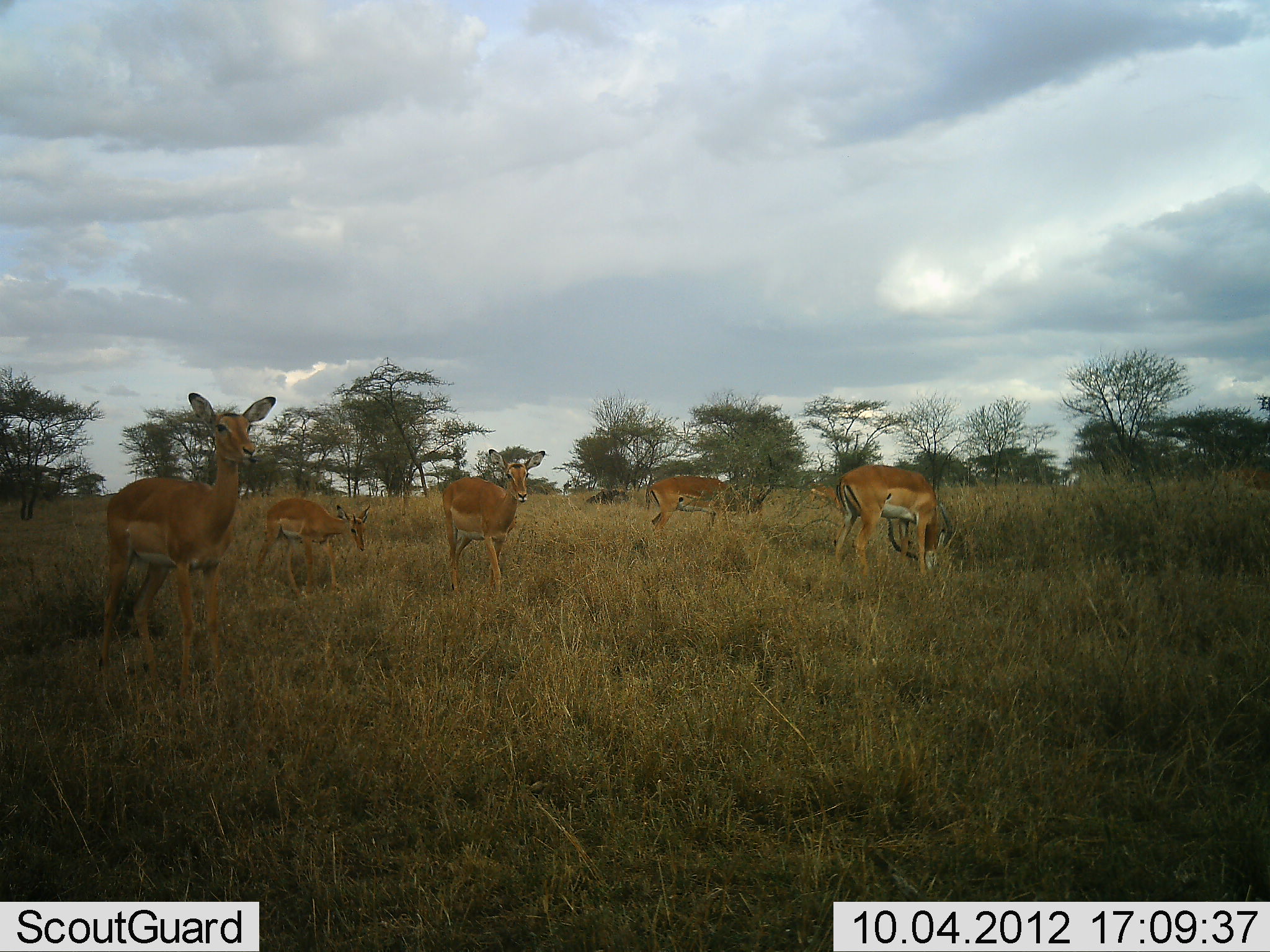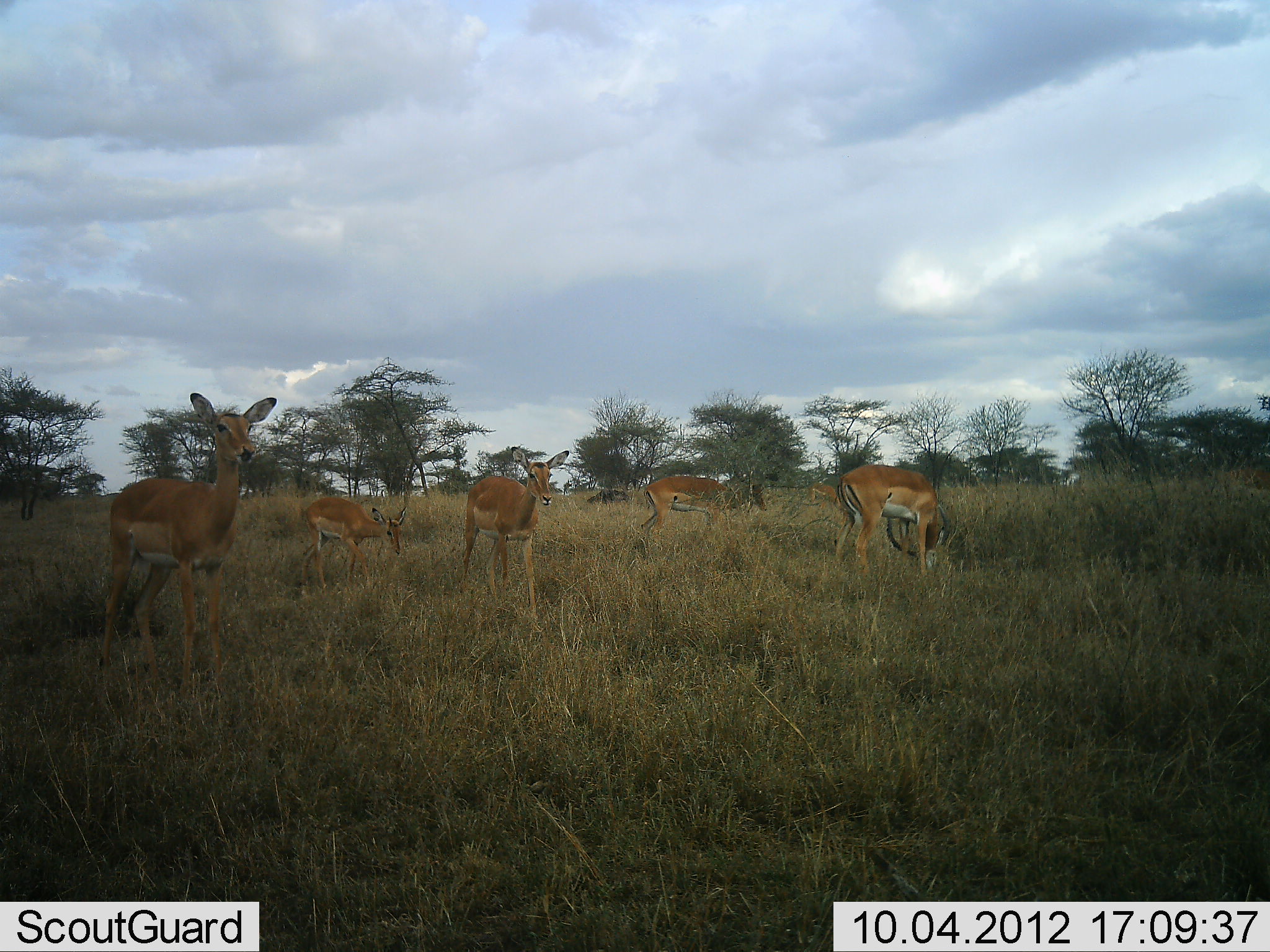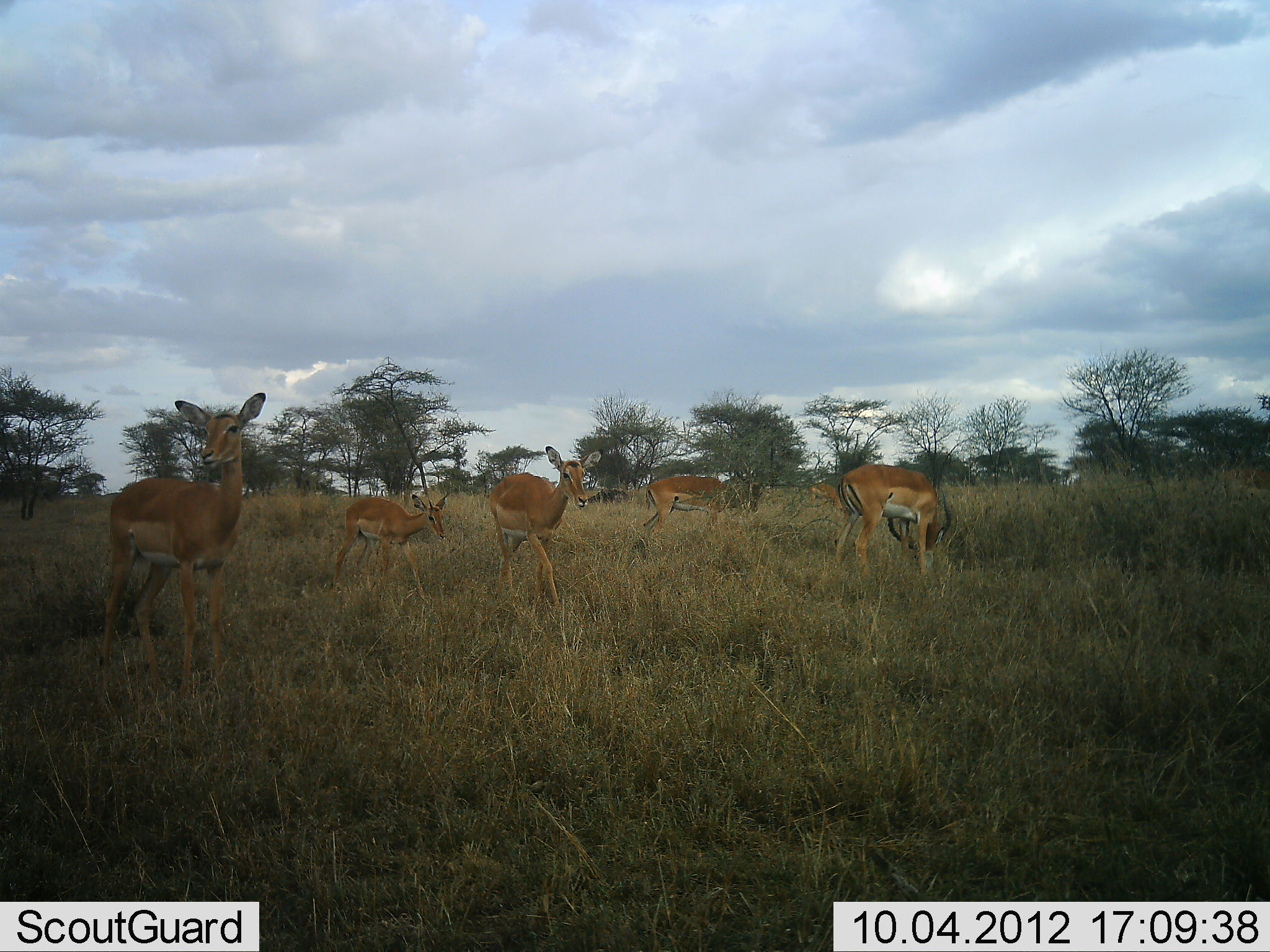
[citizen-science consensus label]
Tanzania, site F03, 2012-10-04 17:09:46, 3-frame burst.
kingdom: Animalia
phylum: Chordata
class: Mammalia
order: Artiodactyla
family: Bovidae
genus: Aepyceros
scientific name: Aepyceros melampus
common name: impala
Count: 5.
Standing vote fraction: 80%.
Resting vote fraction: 0%.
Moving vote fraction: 40%.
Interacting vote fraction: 0%.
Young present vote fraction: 30%.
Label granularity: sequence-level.